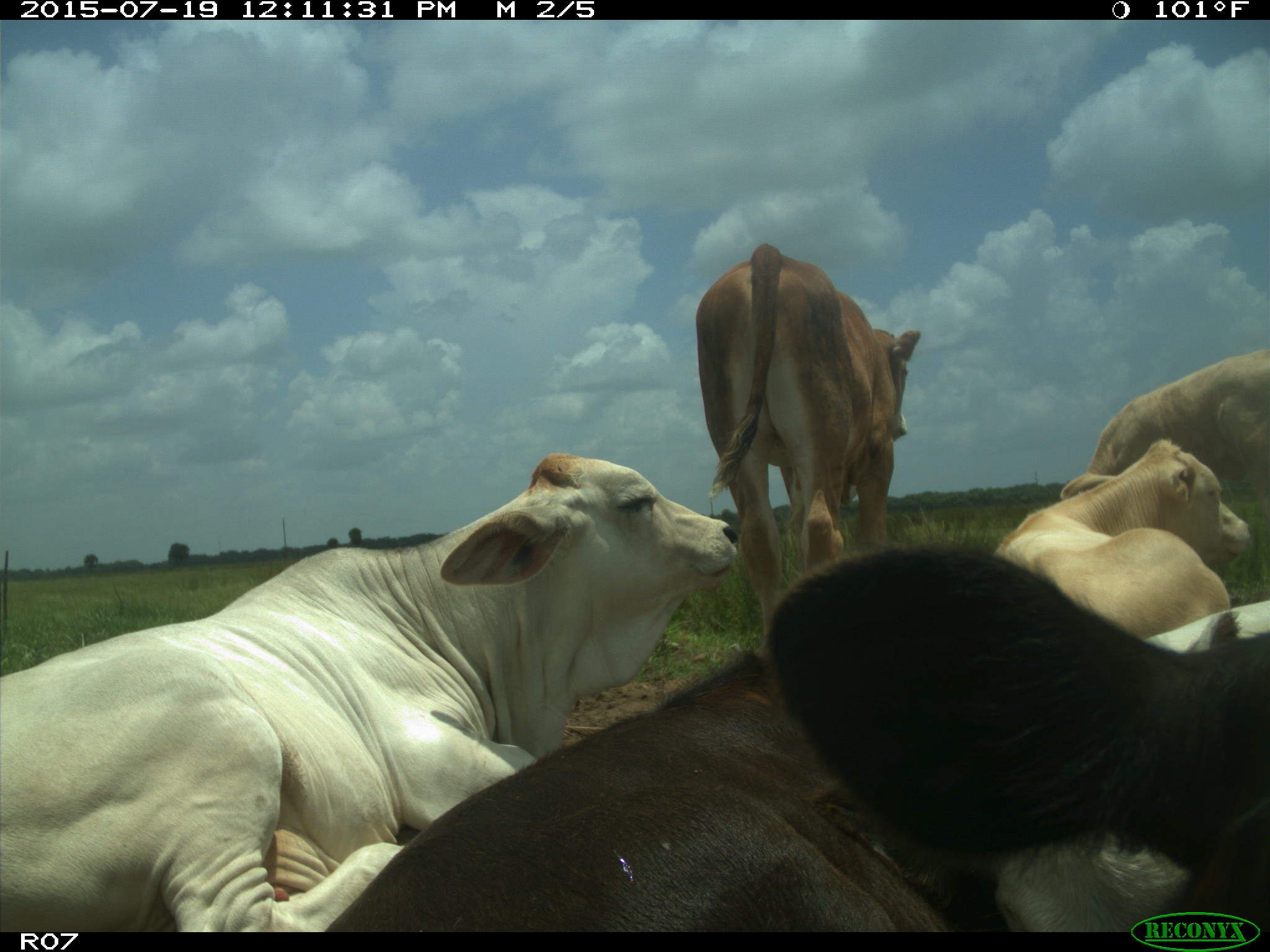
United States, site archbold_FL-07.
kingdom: Animalia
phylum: Chordata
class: Mammalia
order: Artiodactyla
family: Bovidae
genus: Bos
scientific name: Bos taurus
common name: domestic cow